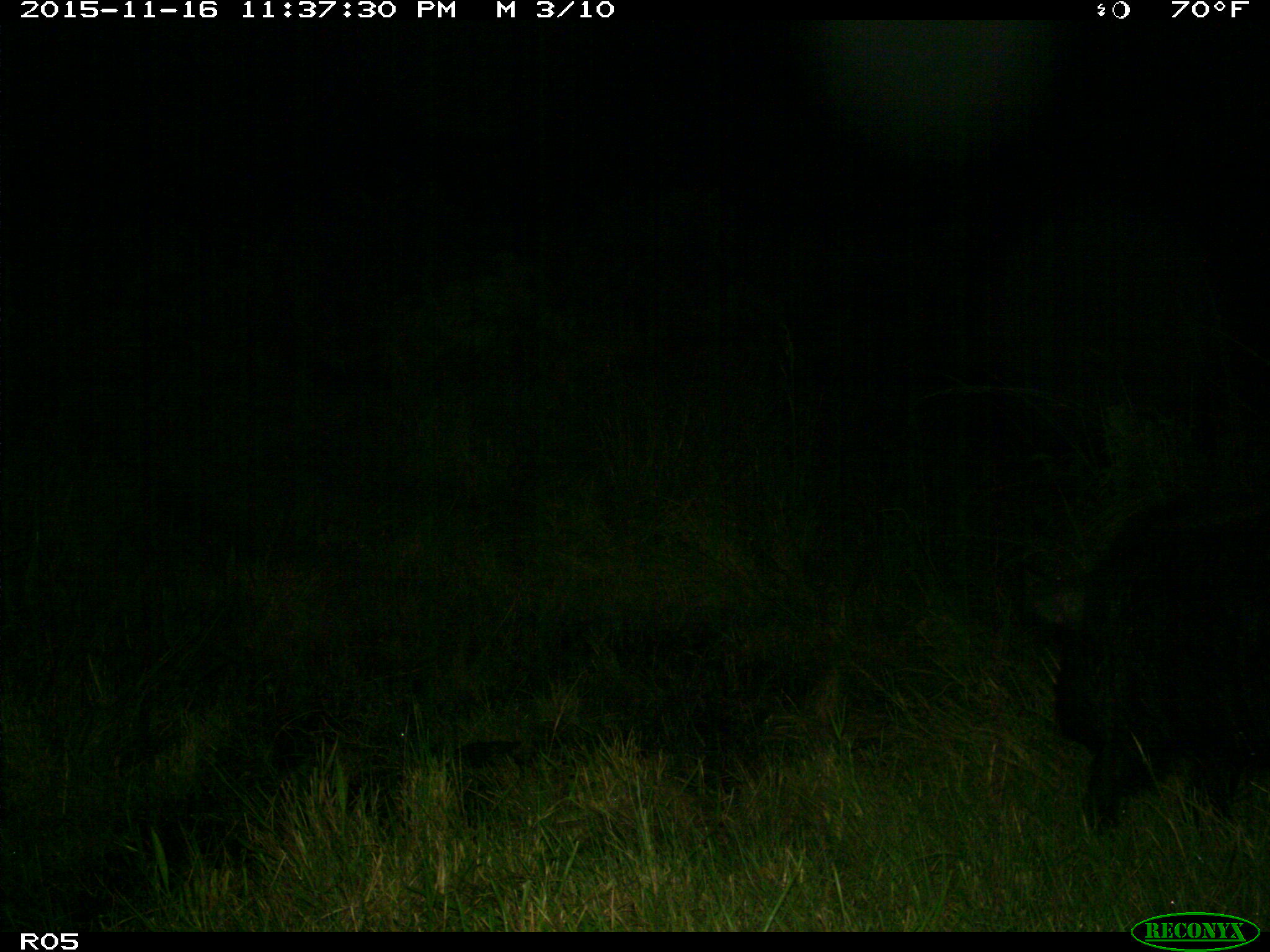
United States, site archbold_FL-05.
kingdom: Animalia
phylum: Chordata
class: Mammalia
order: Artiodactyla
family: Suidae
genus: Sus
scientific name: Sus scrofa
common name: wild boar